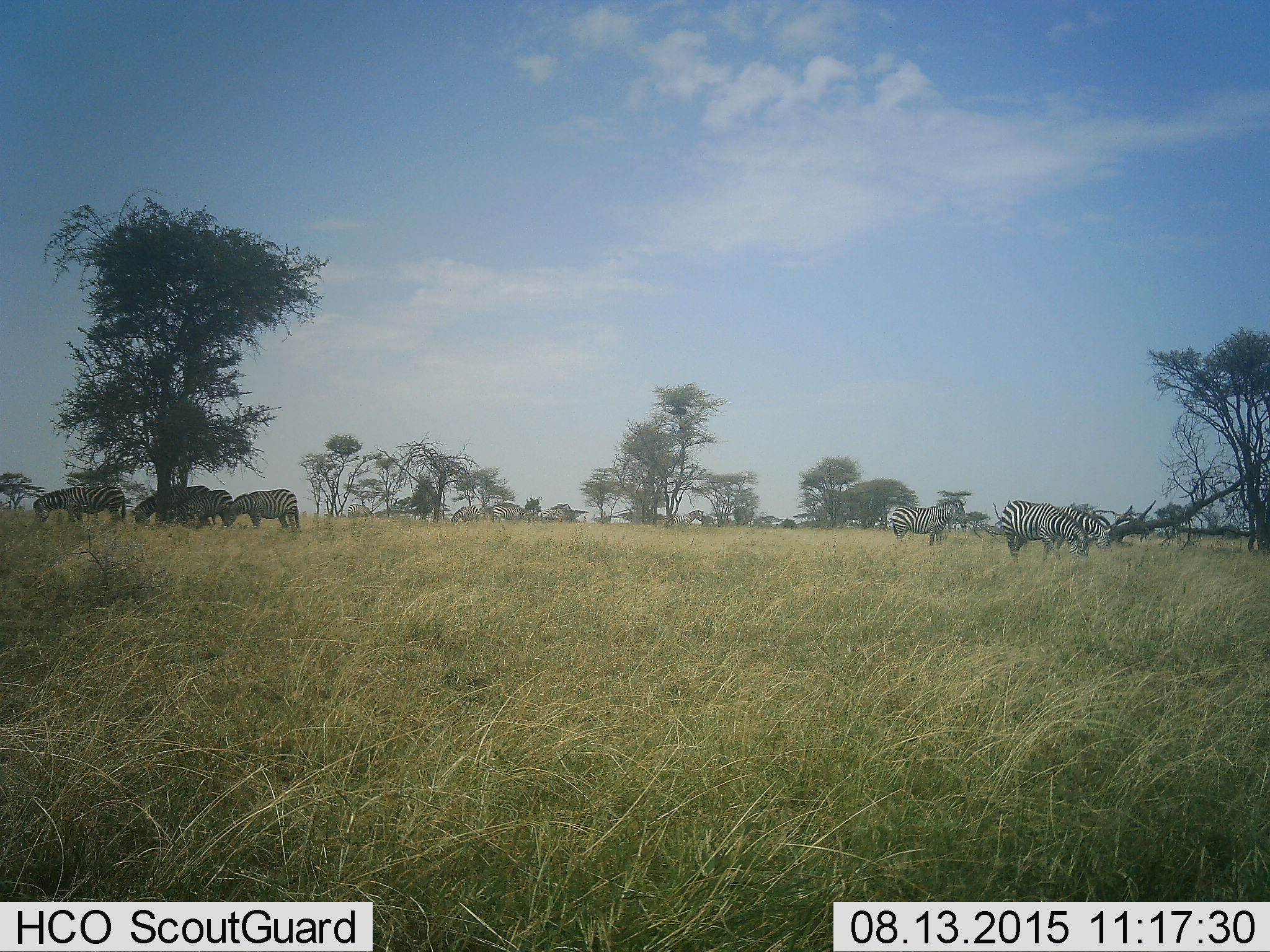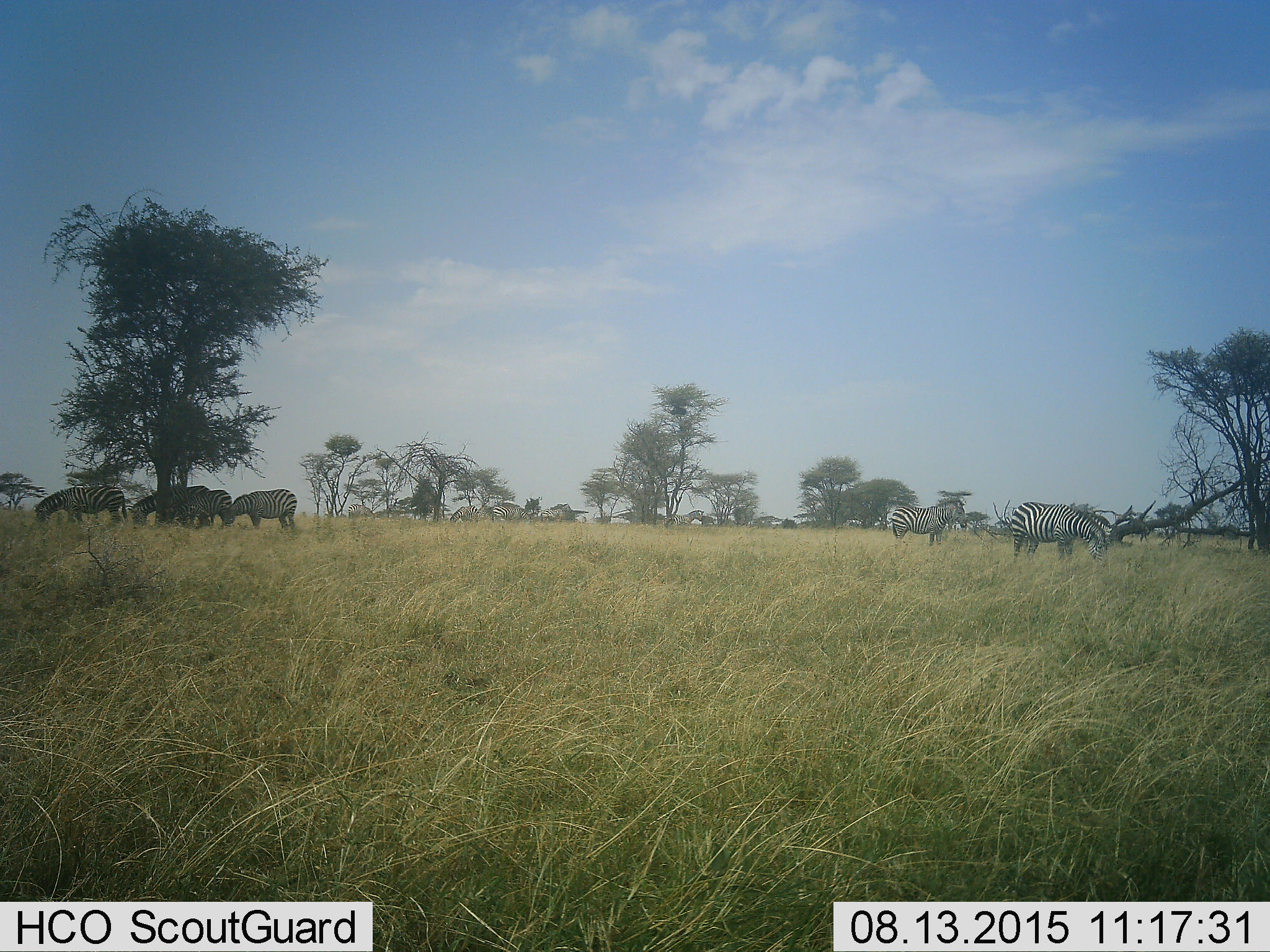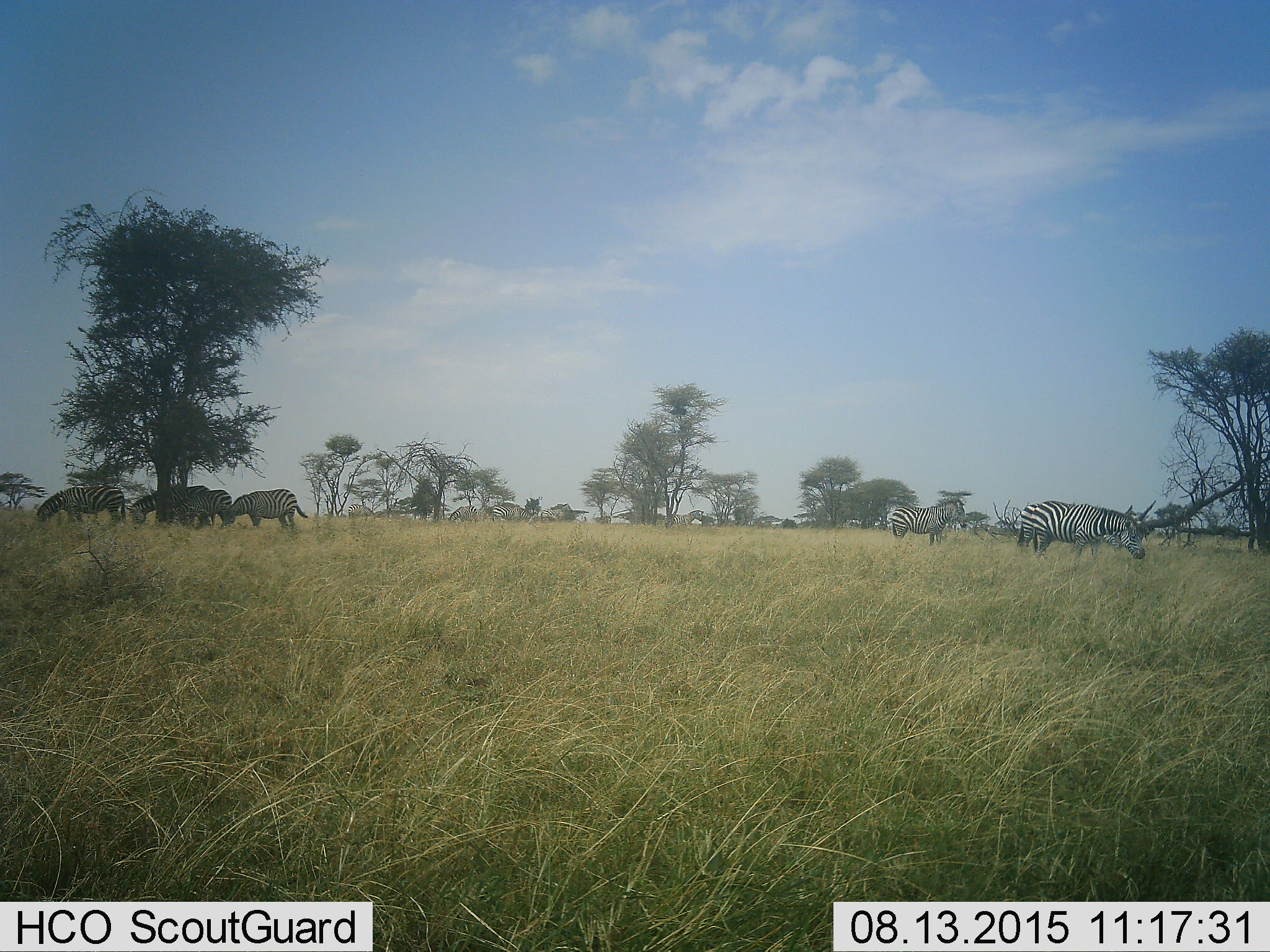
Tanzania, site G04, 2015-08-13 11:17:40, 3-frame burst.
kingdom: Animalia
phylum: Chordata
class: Mammalia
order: Perissodactyla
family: Equidae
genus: Equus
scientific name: Equus quagga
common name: plains zebra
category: zebra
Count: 11-50.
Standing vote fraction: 69%.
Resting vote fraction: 12%.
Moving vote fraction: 44%.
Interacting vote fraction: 6%.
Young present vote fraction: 12%.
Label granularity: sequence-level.